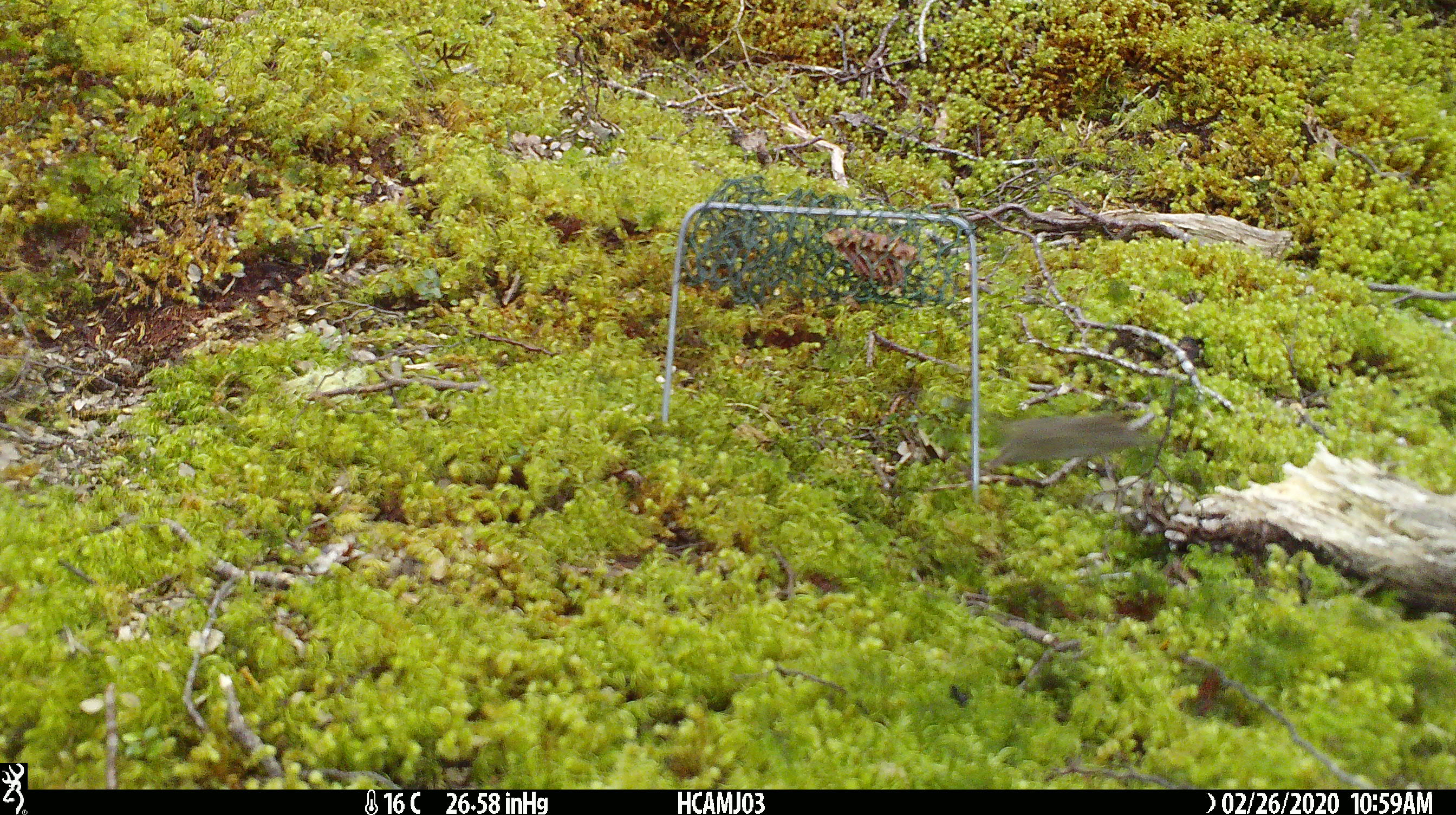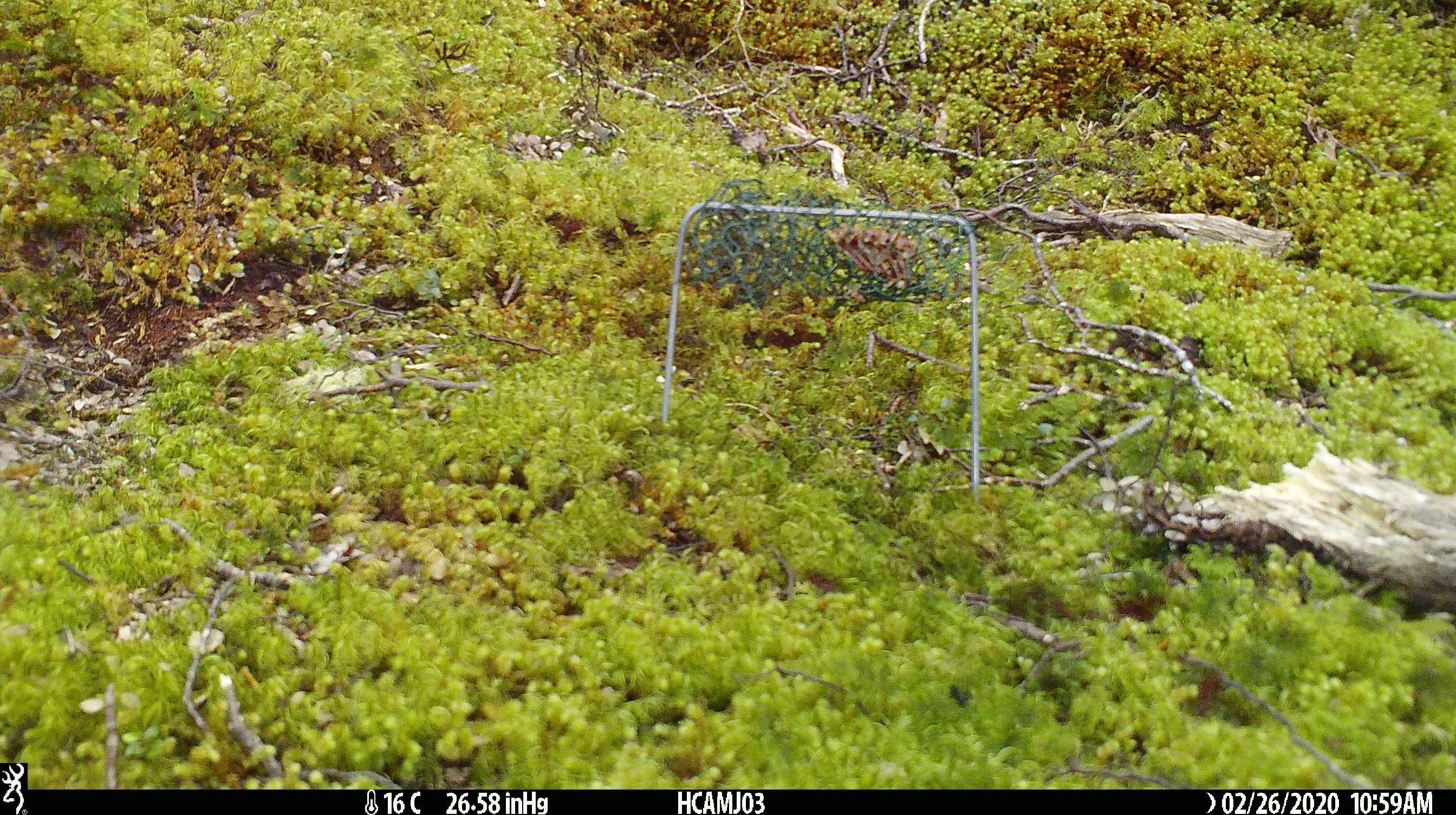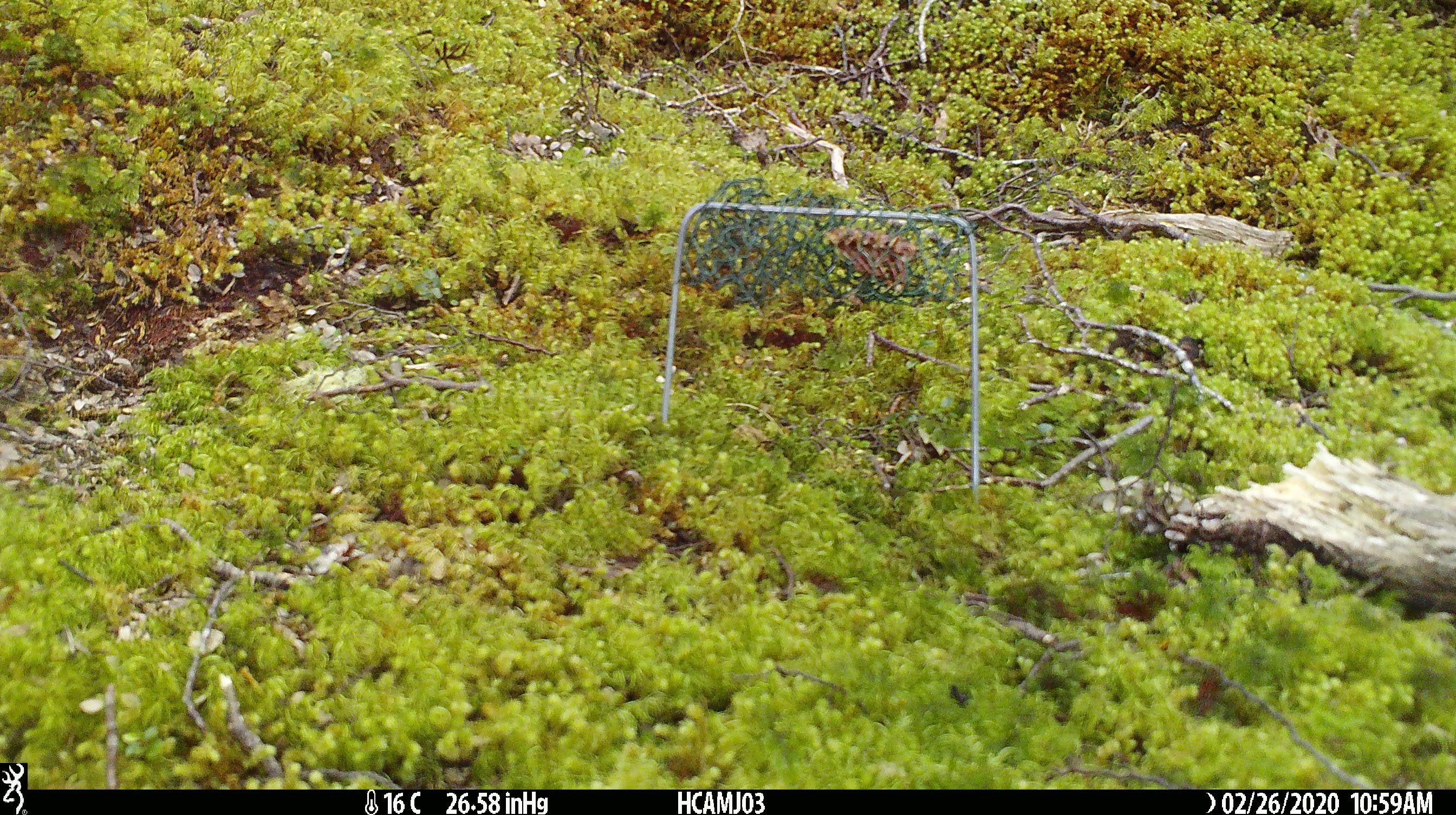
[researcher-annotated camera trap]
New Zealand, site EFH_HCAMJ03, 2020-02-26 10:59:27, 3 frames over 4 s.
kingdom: Animalia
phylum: Chordata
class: Mammalia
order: Rodentia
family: Muridae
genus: Mus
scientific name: Mus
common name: mouse